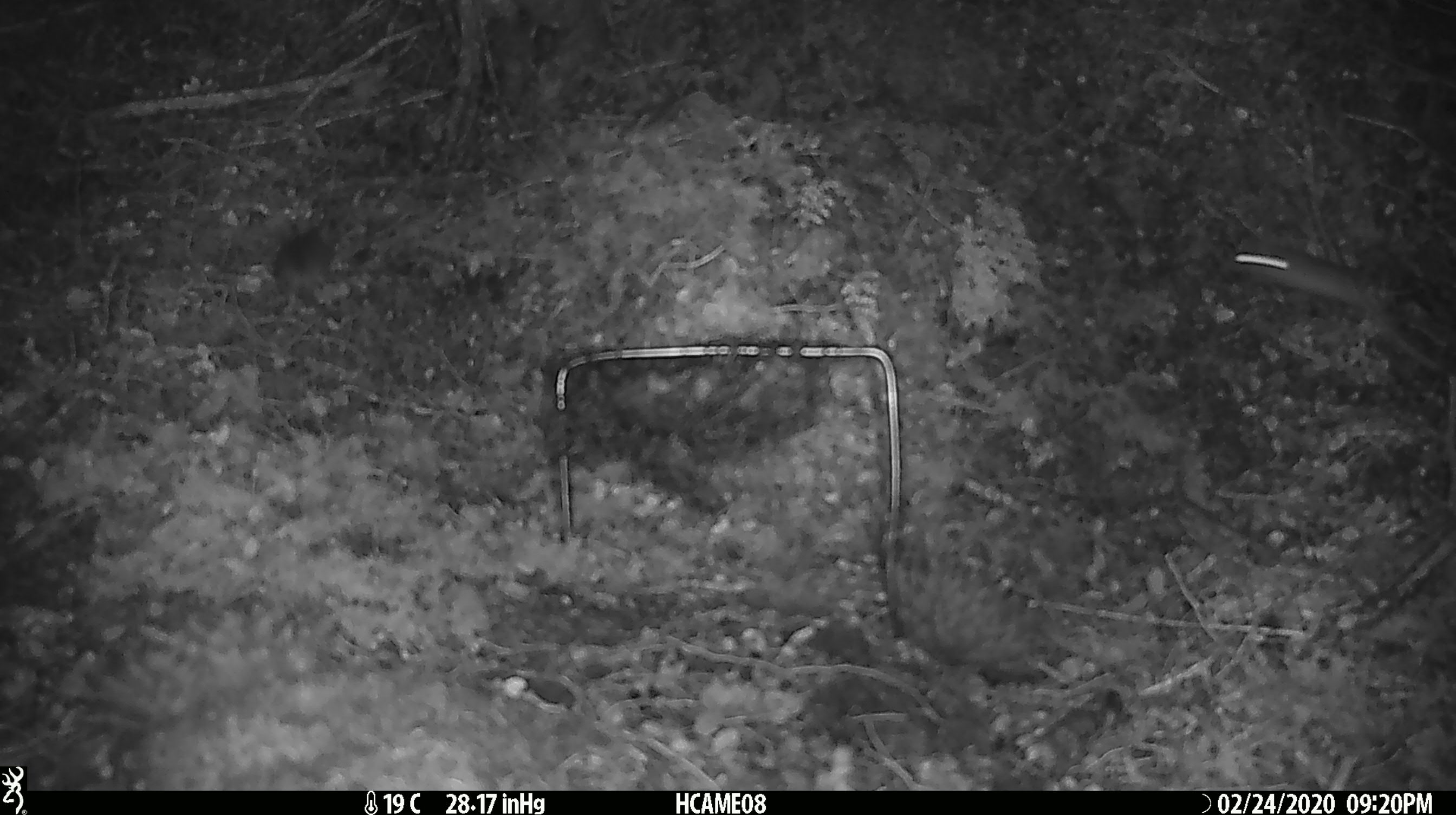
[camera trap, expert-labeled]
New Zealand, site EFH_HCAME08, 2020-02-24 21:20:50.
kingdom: Animalia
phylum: Chordata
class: Mammalia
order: Rodentia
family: Muridae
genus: Mus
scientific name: Mus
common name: mouse